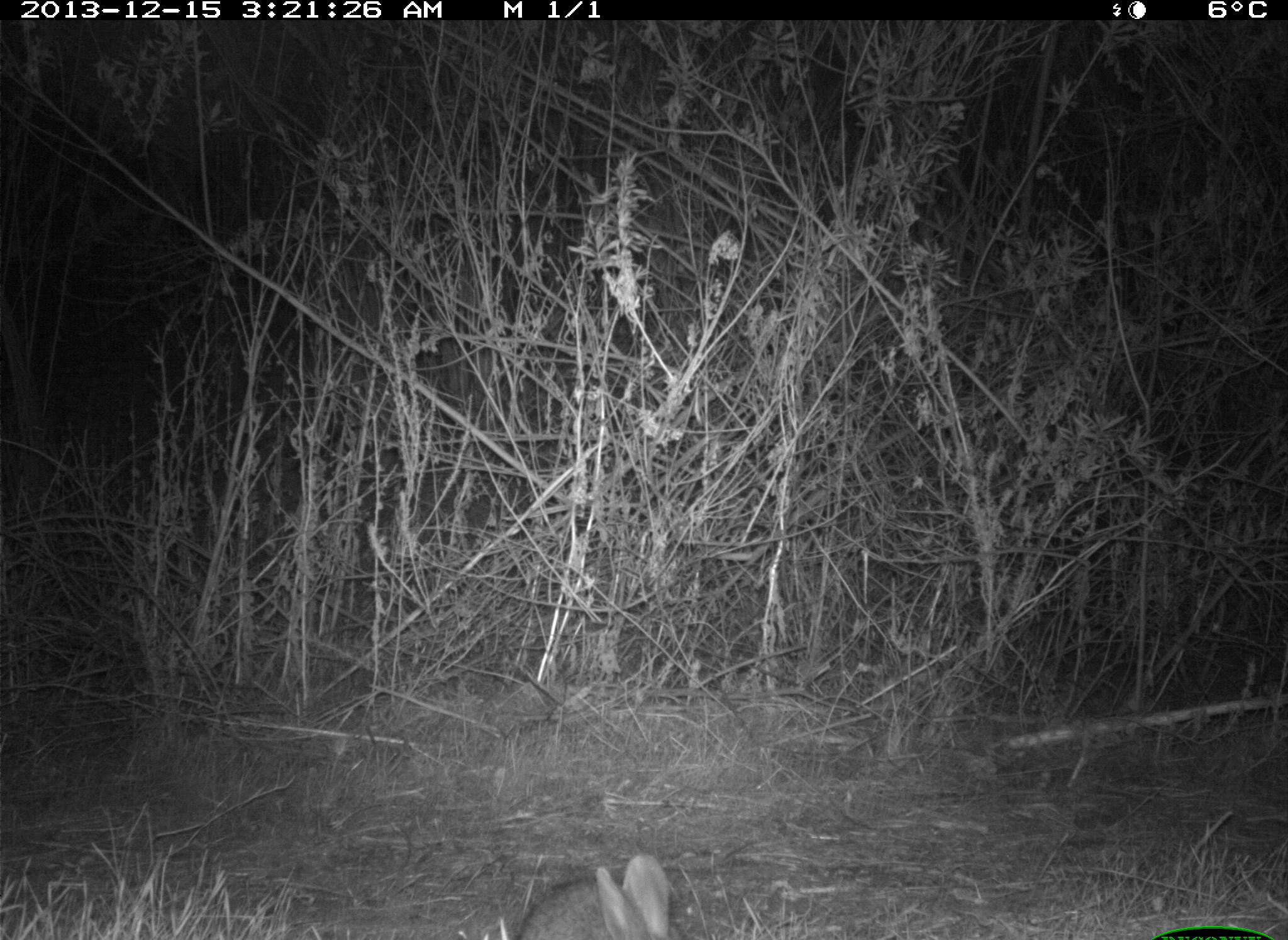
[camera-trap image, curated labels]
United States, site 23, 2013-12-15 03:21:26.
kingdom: Animalia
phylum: Chordata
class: Mammalia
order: Lagomorpha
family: Leporidae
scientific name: Leporidae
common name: rabbits and hares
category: rabbit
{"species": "rabbit (rabbits and hares) (Leporidae)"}